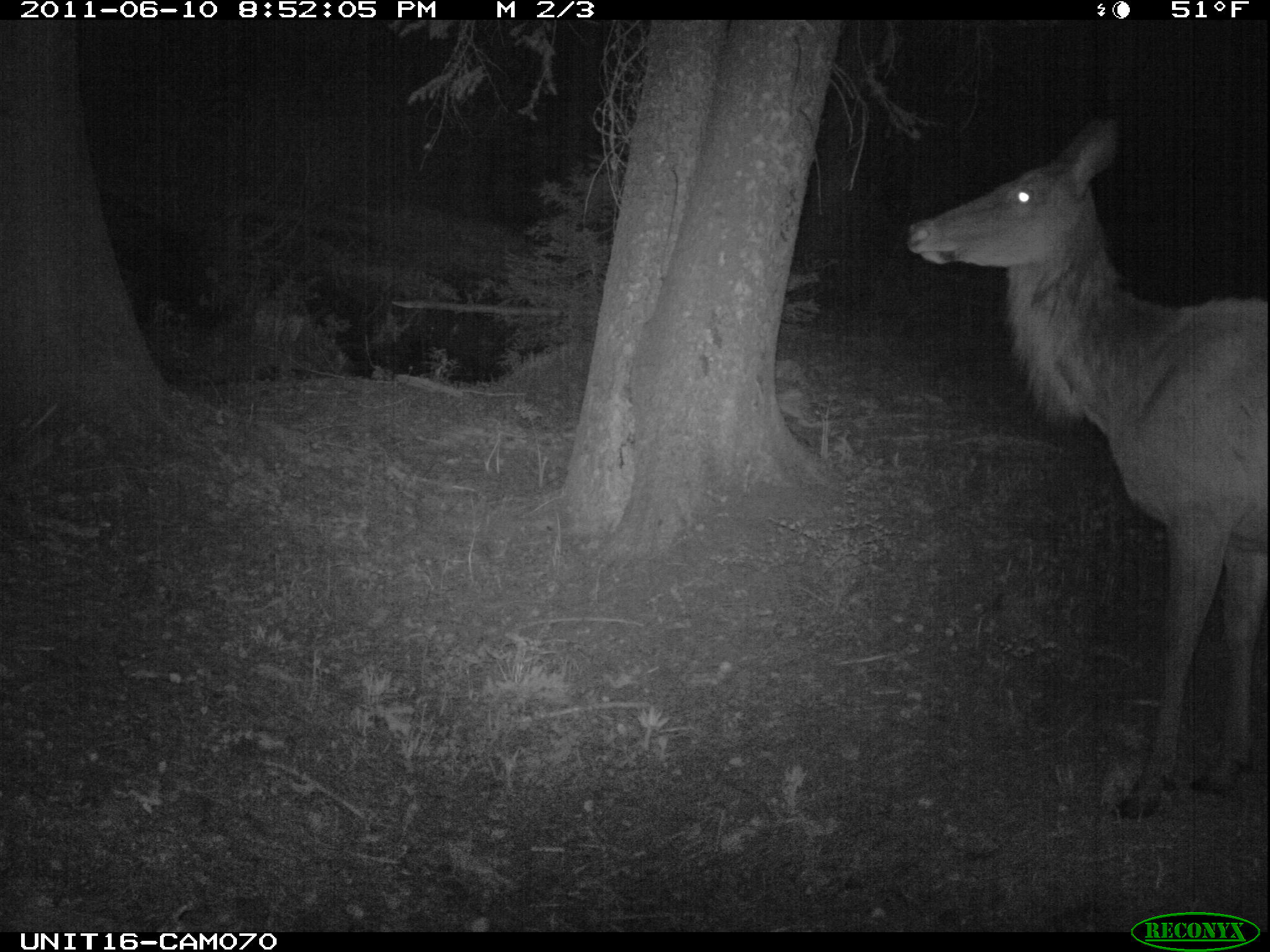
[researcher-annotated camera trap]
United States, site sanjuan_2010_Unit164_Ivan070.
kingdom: Animalia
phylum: Chordata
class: Mammalia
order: Artiodactyla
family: Cervidae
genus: Cervus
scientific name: Cervus elaphus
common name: red deer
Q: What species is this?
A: Cervus elaphus (red deer).